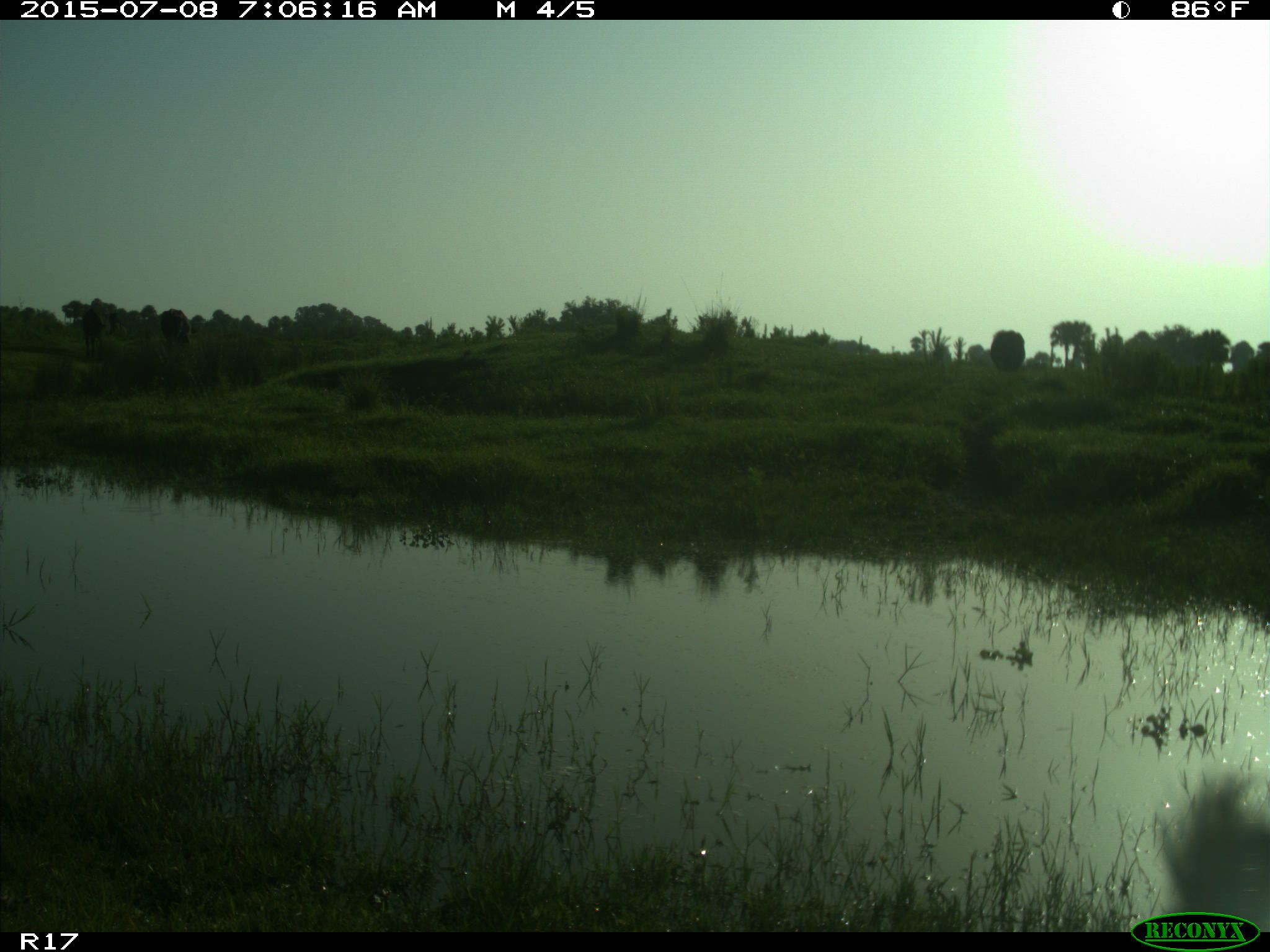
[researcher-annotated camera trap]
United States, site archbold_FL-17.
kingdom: Animalia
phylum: Chordata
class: Mammalia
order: Artiodactyla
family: Bovidae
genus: Bos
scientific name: Bos taurus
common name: domestic cow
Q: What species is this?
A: Bos taurus (domestic cow).